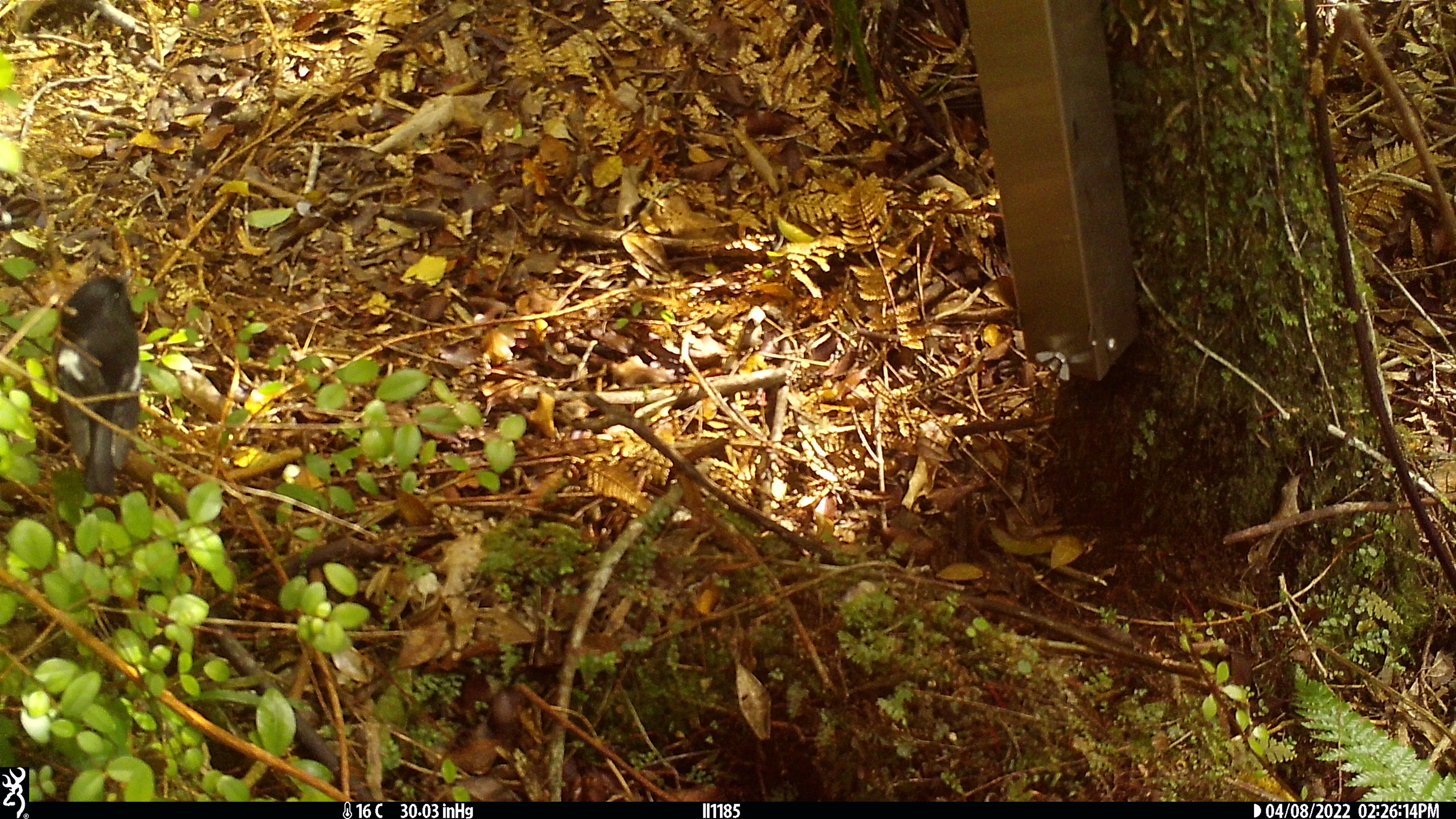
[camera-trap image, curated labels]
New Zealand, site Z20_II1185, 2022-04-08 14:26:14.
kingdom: Animalia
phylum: Chordata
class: Aves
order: Passeriformes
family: Petroicidae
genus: Petroica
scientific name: Petroica macrocephala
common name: tomtit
Tomtit (Petroica macrocephala).